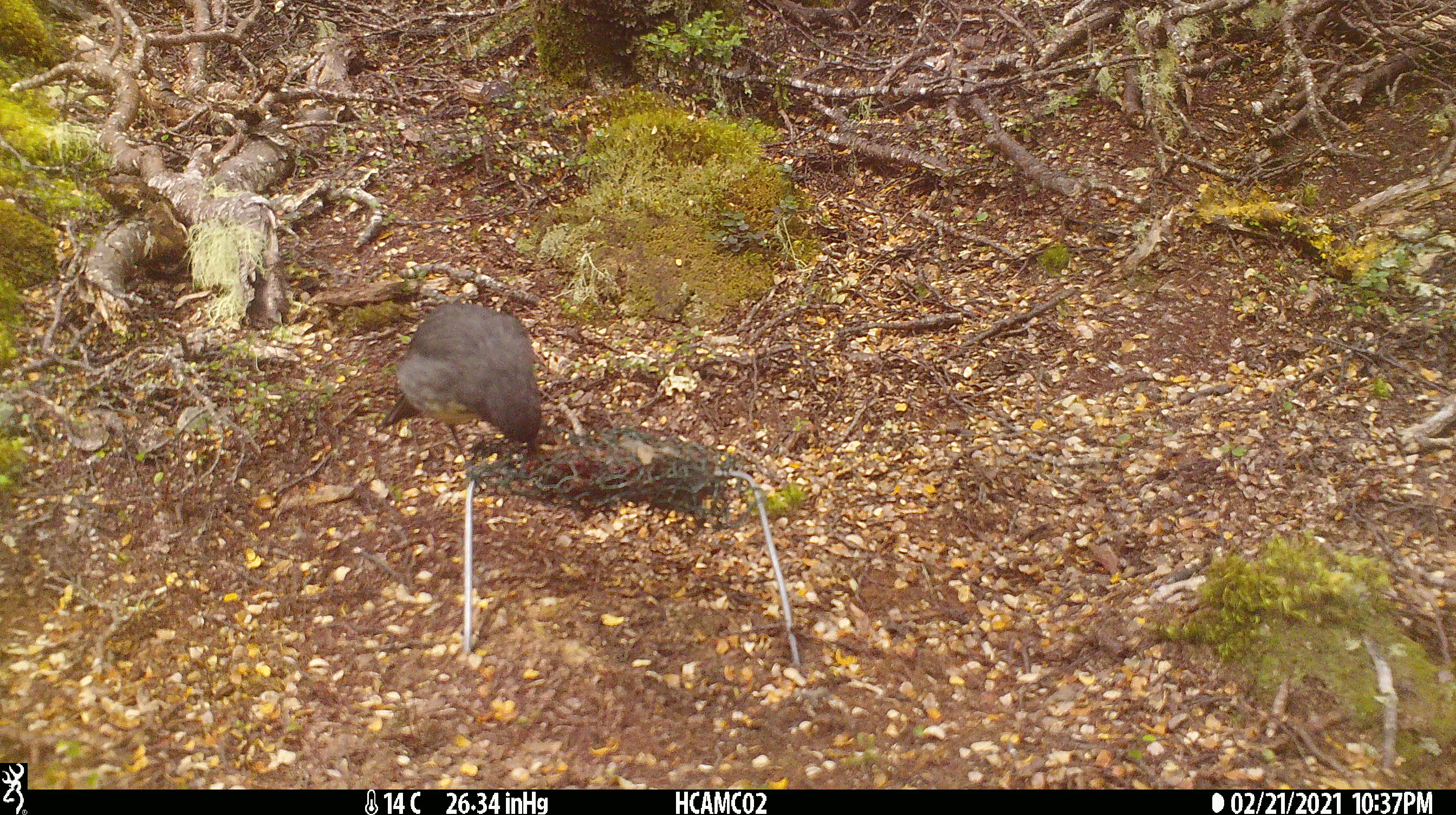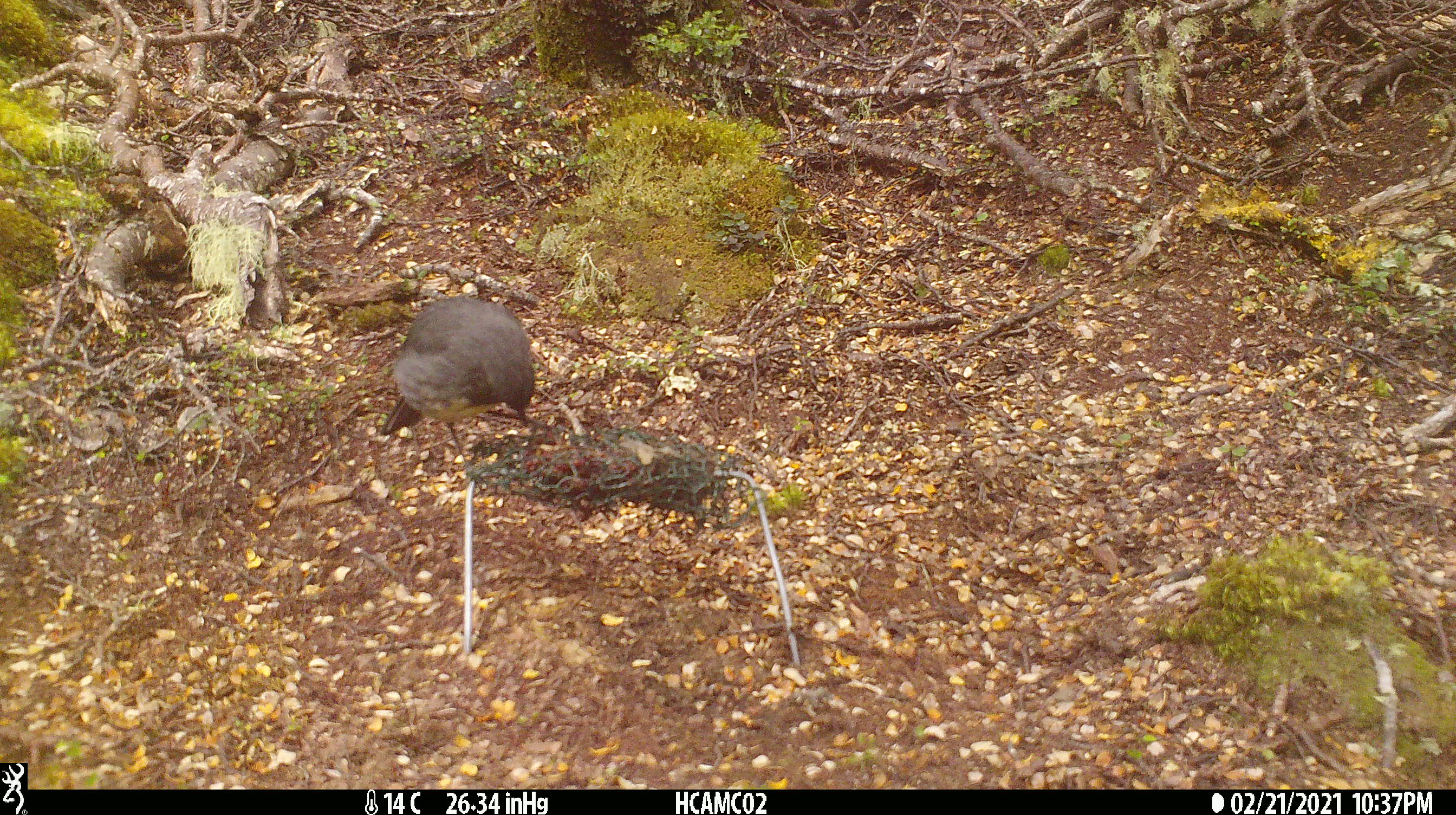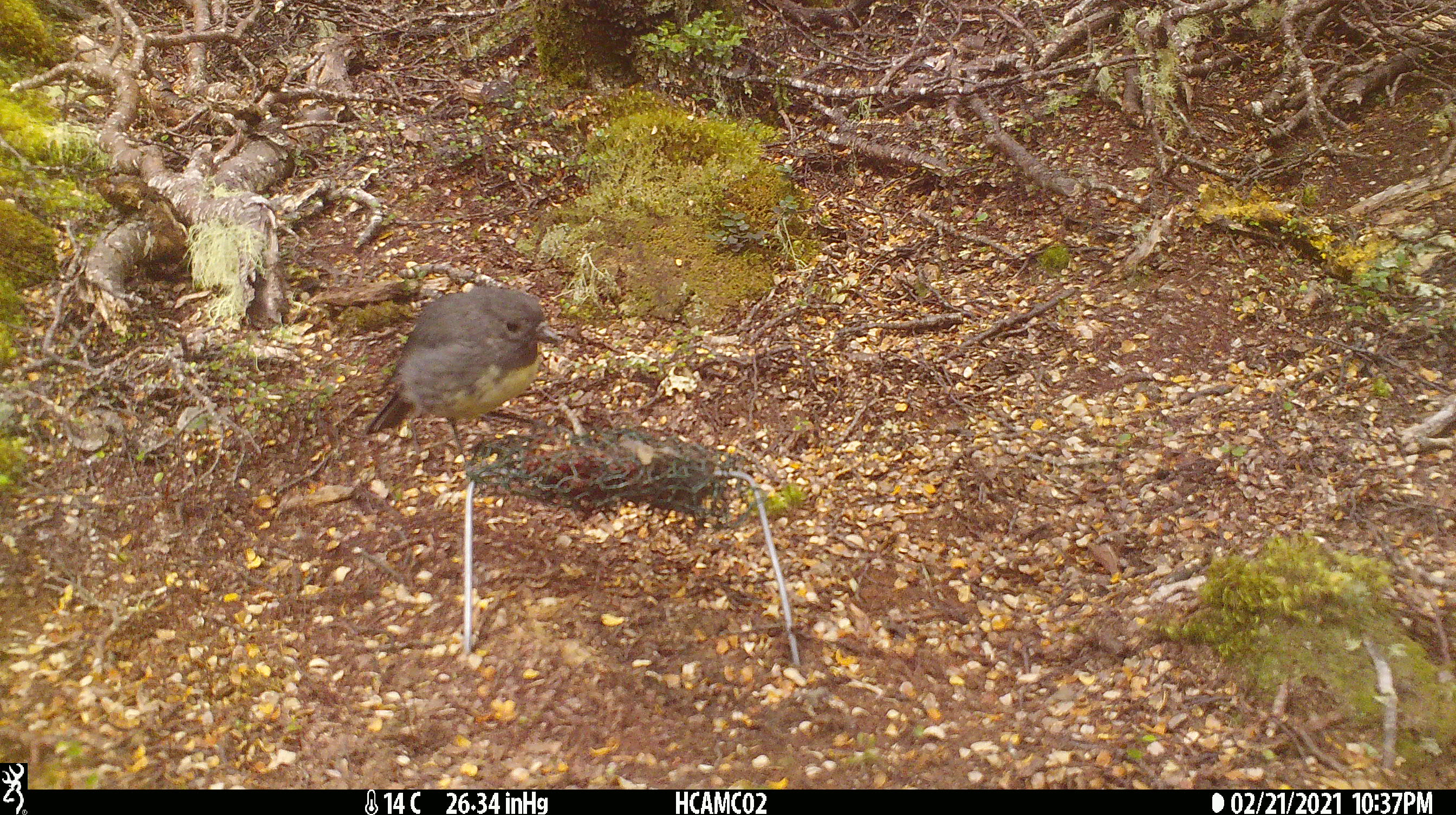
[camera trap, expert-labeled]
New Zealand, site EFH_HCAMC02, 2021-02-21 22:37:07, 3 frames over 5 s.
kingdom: Animalia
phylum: Chordata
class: Aves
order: Passeriformes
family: Petroicidae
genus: Petroica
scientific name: Petroica australis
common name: new zealand robin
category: robin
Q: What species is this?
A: Robin (new zealand robin) (Petroica australis).